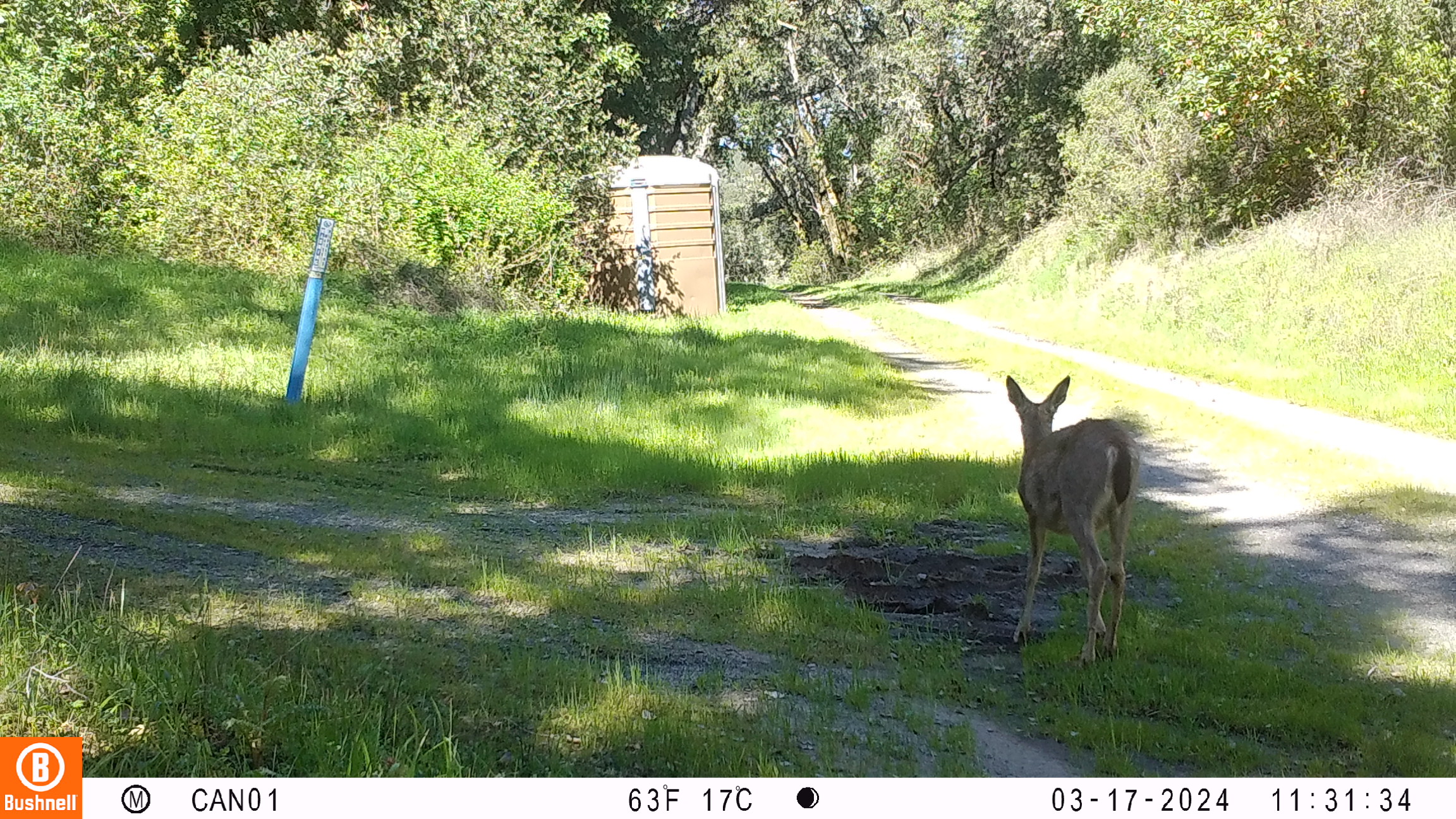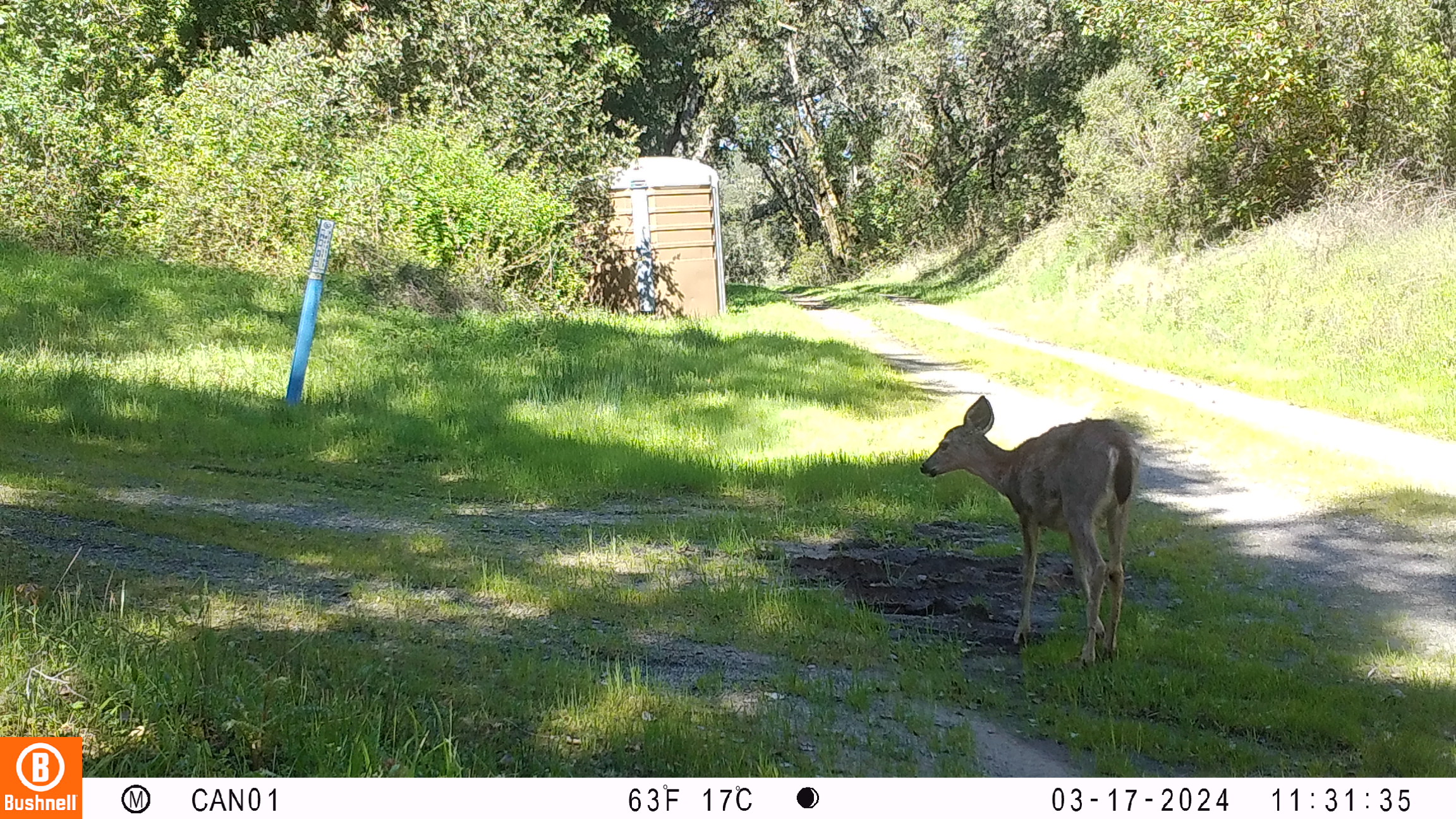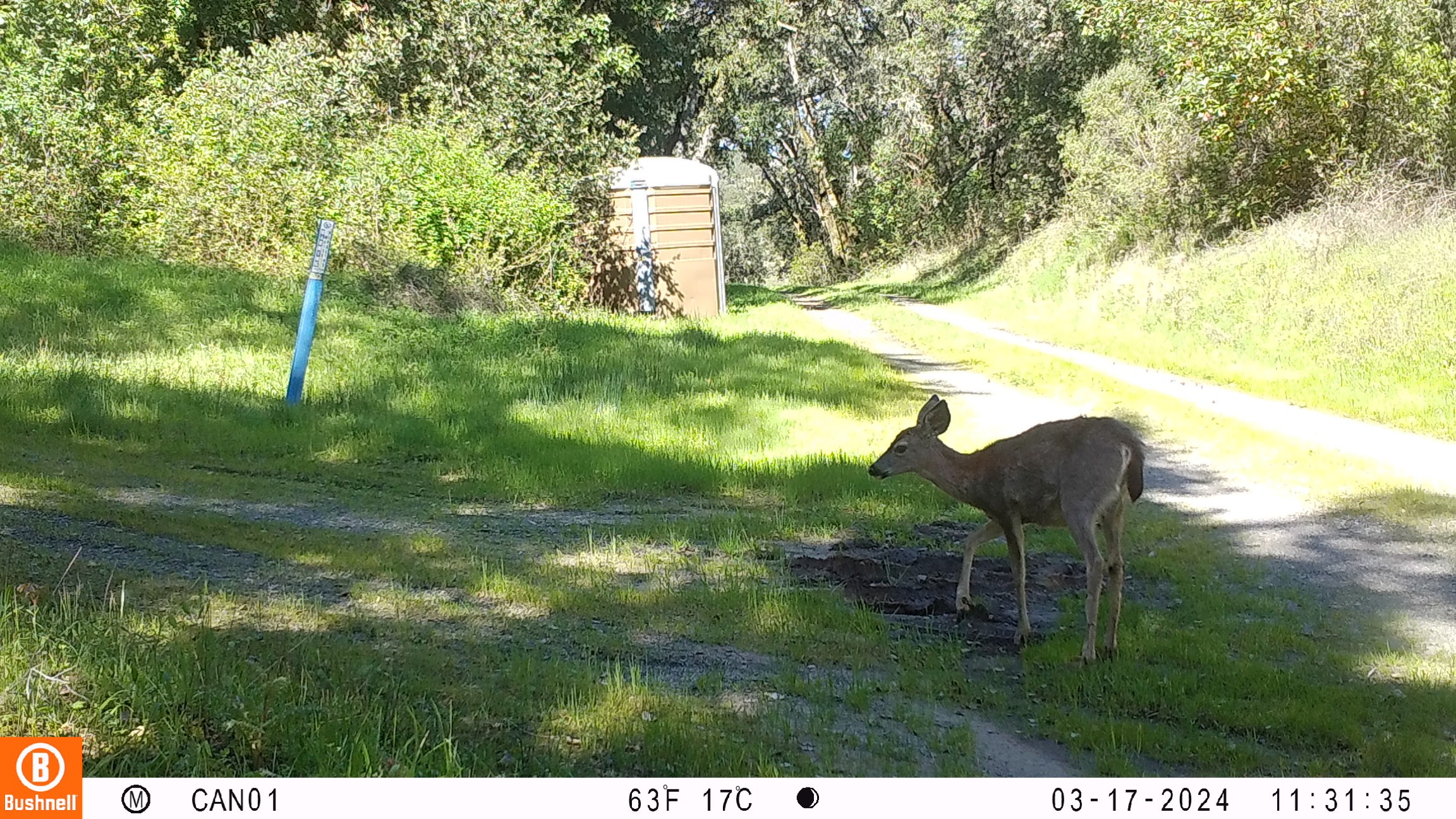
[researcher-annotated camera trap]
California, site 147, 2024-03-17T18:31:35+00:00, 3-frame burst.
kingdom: Animalia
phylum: Chordata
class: Mammalia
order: Artiodactyla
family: Cervidae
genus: Odocoileus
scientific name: Odocoileus hemionus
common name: mule deer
Mule deer (Odocoileus hemionus).